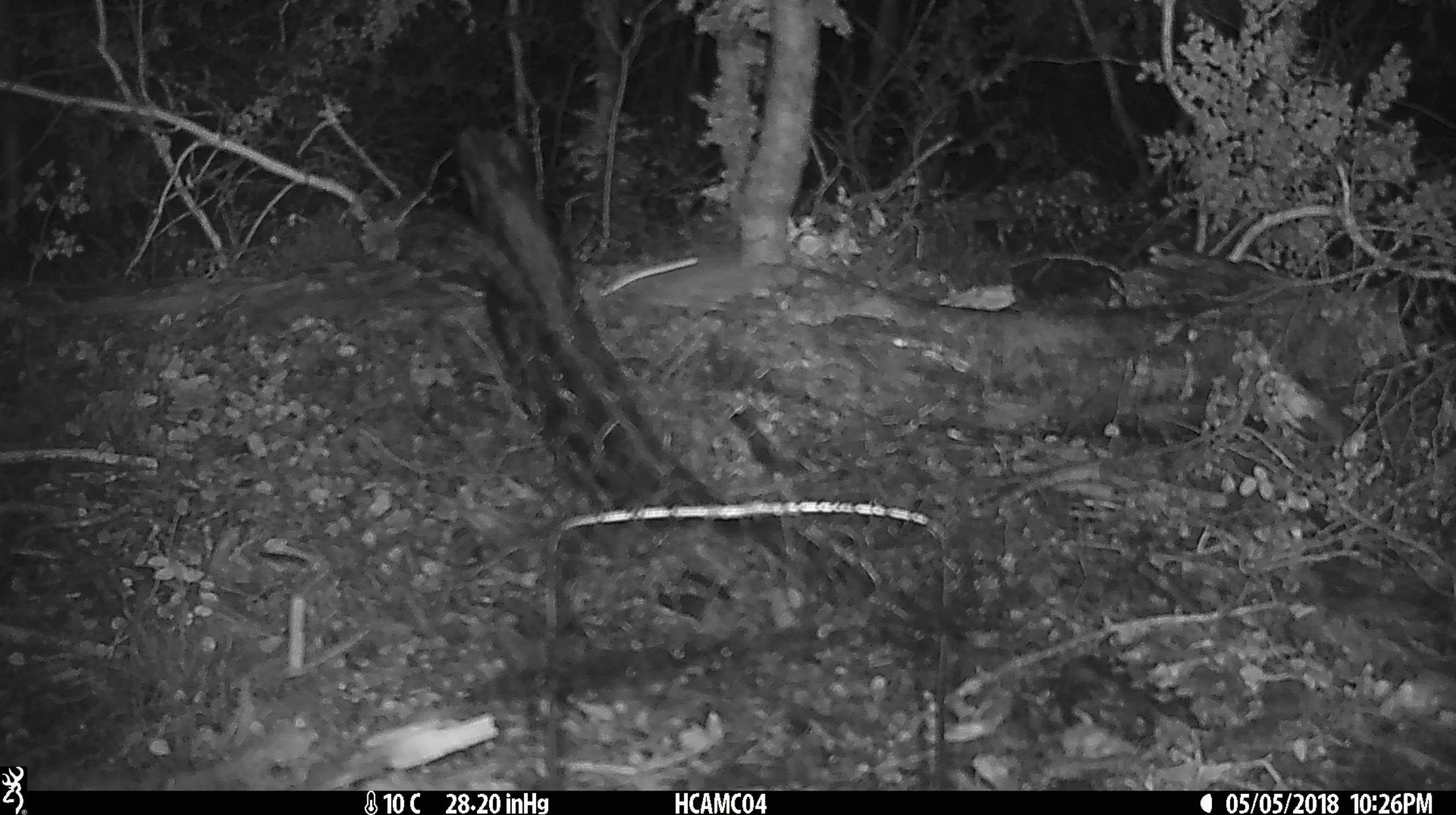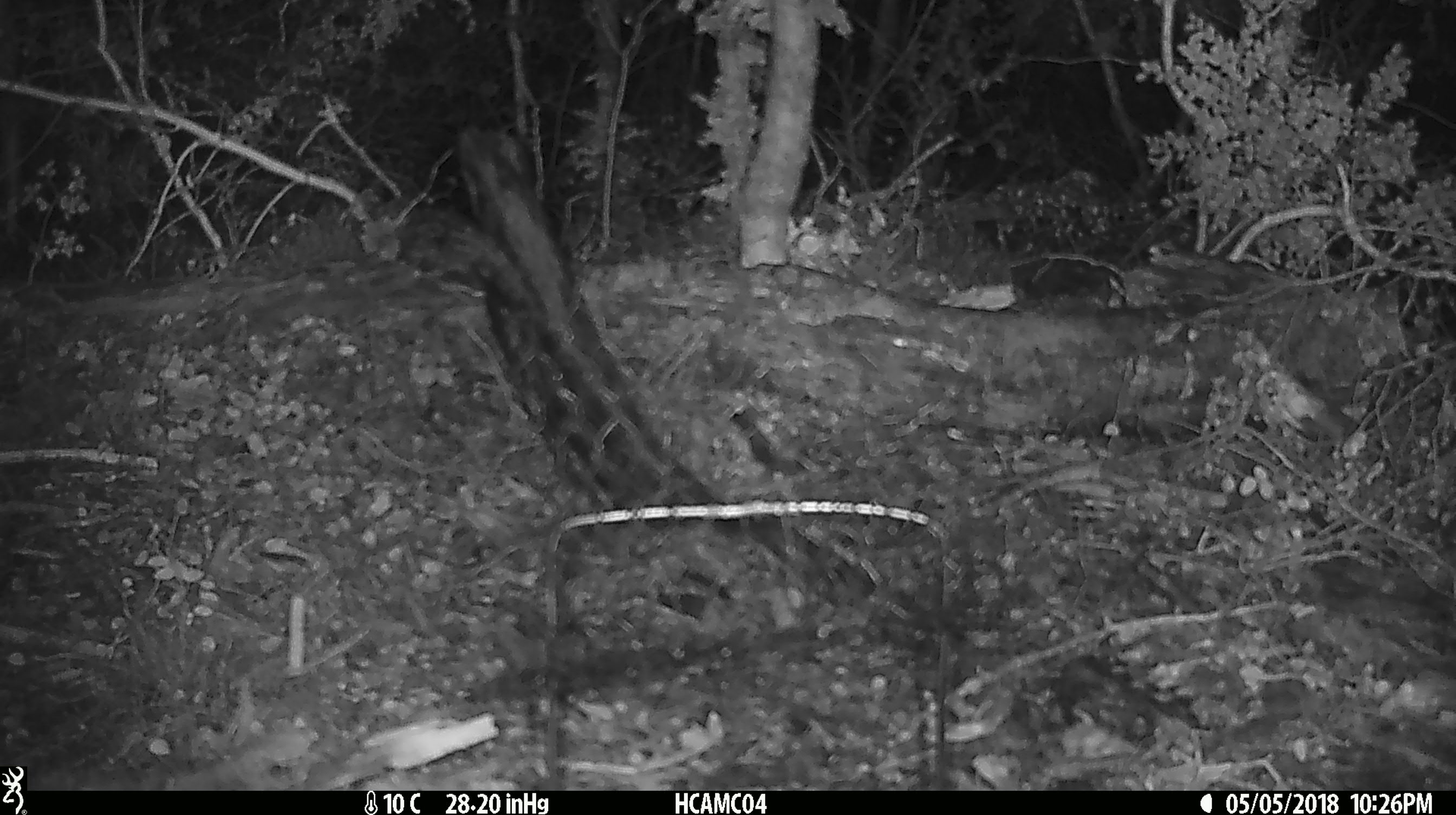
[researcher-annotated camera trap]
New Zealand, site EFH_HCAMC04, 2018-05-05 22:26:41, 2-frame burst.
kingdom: Animalia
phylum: Chordata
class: Mammalia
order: Rodentia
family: Muridae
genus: Mus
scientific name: Mus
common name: mouse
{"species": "mouse (Mus)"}